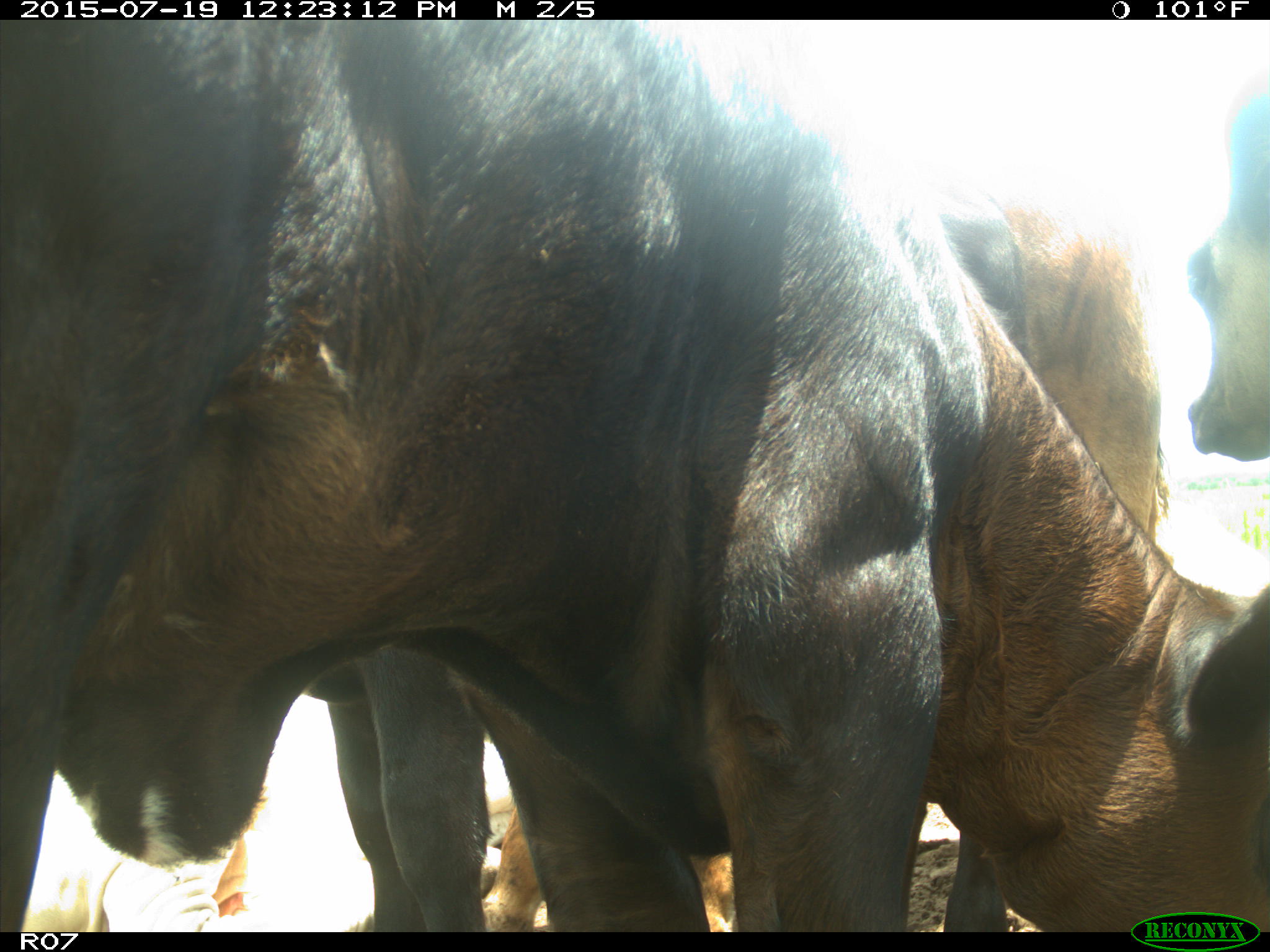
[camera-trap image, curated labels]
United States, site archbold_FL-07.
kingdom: Animalia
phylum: Chordata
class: Mammalia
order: Artiodactyla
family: Bovidae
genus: Bos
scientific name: Bos taurus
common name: domestic cow